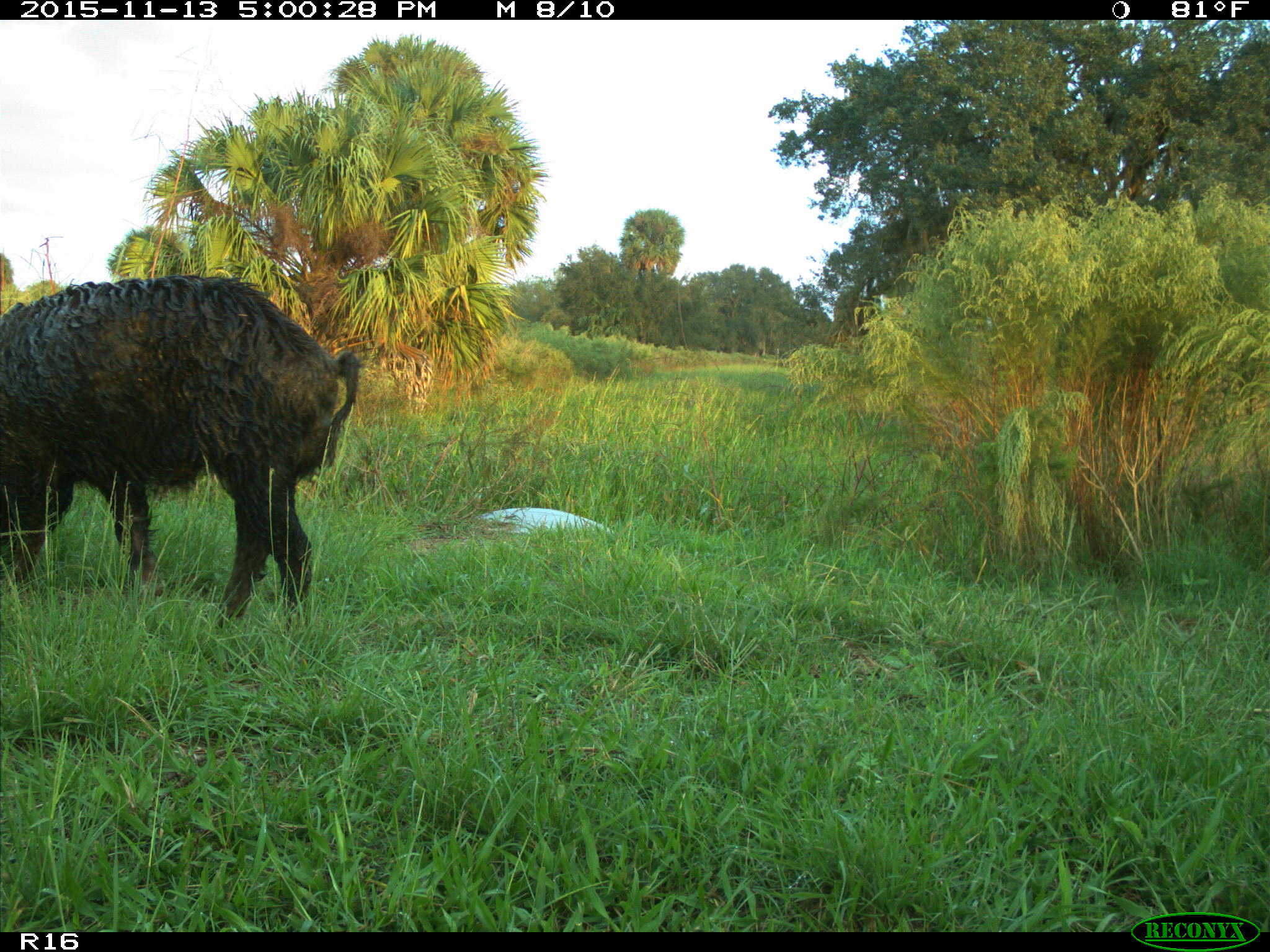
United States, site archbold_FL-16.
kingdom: Animalia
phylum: Chordata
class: Mammalia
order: Artiodactyla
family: Suidae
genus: Sus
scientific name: Sus scrofa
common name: wild boar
Sus scrofa (wild boar).